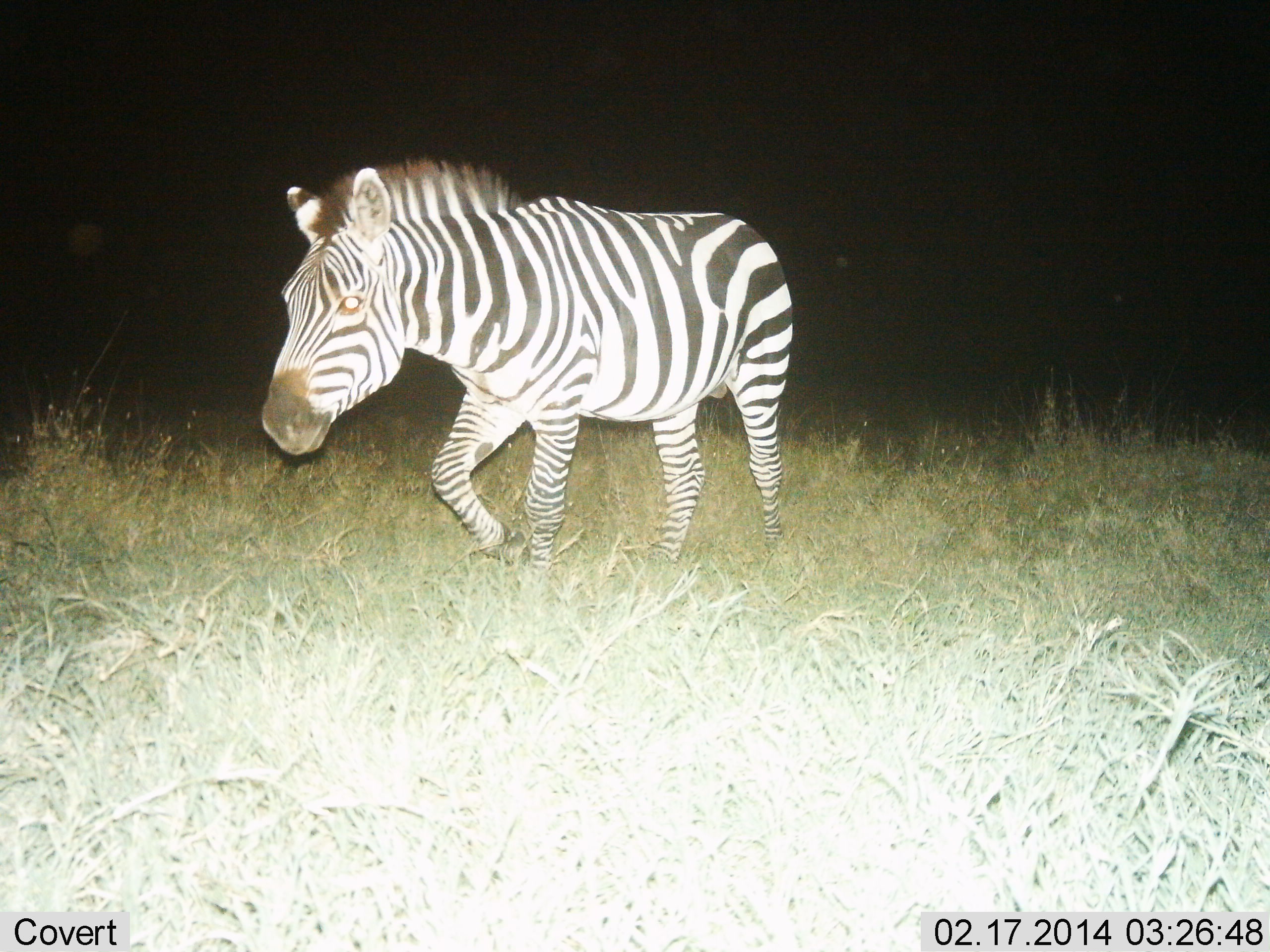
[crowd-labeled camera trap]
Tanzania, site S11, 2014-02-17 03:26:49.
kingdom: Animalia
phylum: Chordata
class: Mammalia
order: Perissodactyla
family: Equidae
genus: Equus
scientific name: Equus quagga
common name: plains zebra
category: zebra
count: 1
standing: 0%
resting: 0%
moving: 100%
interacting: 0%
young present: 0%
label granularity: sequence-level